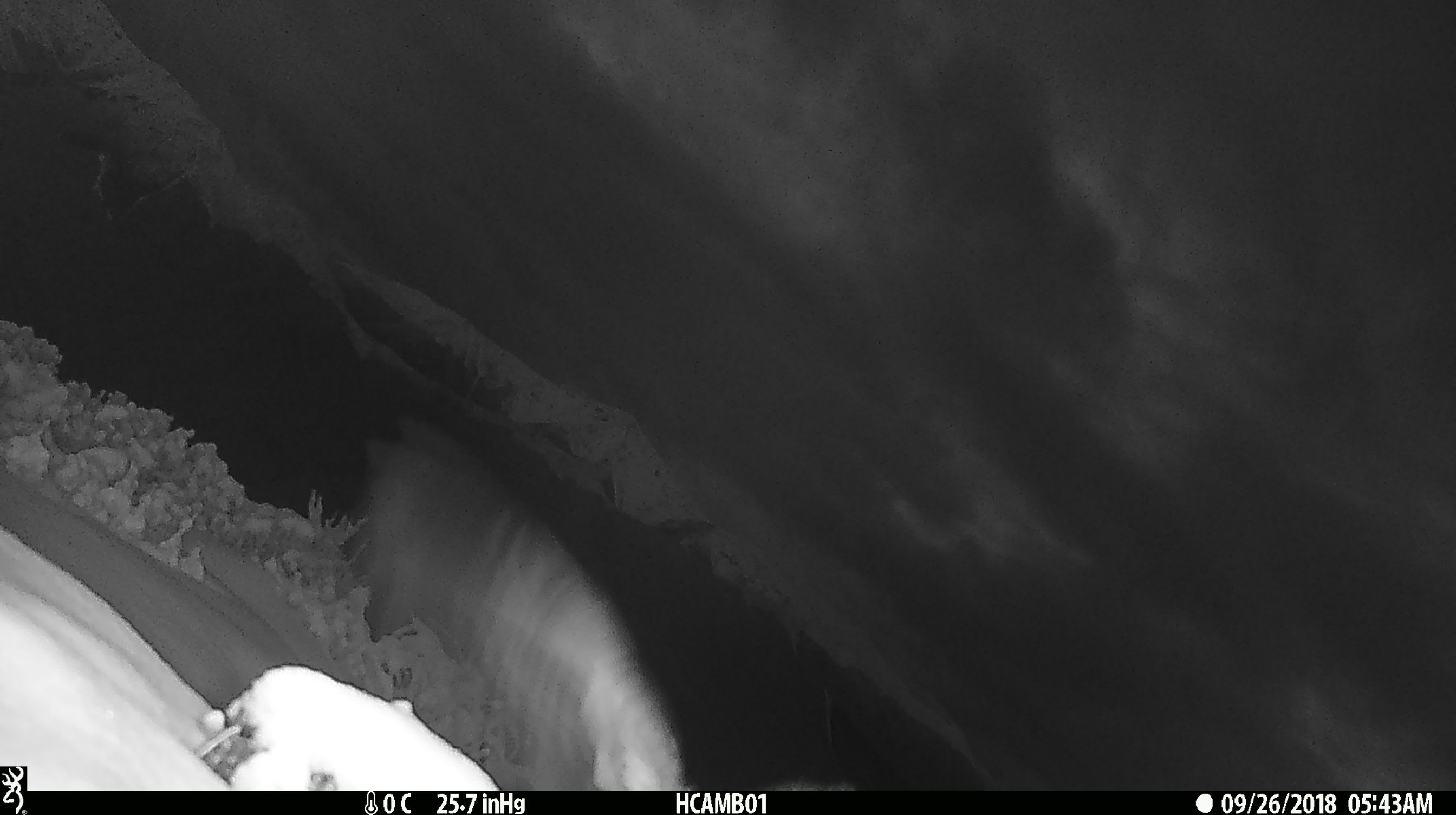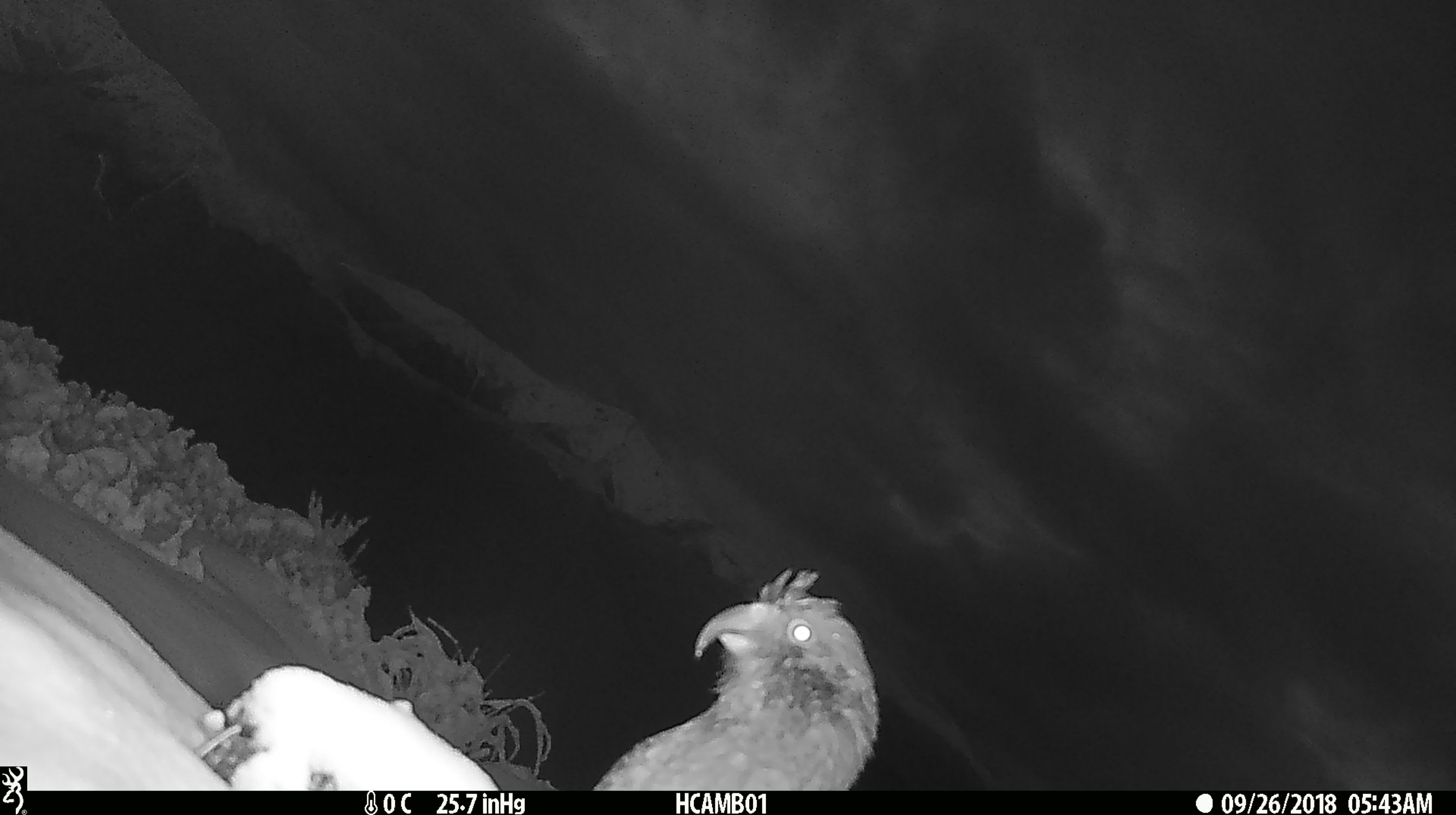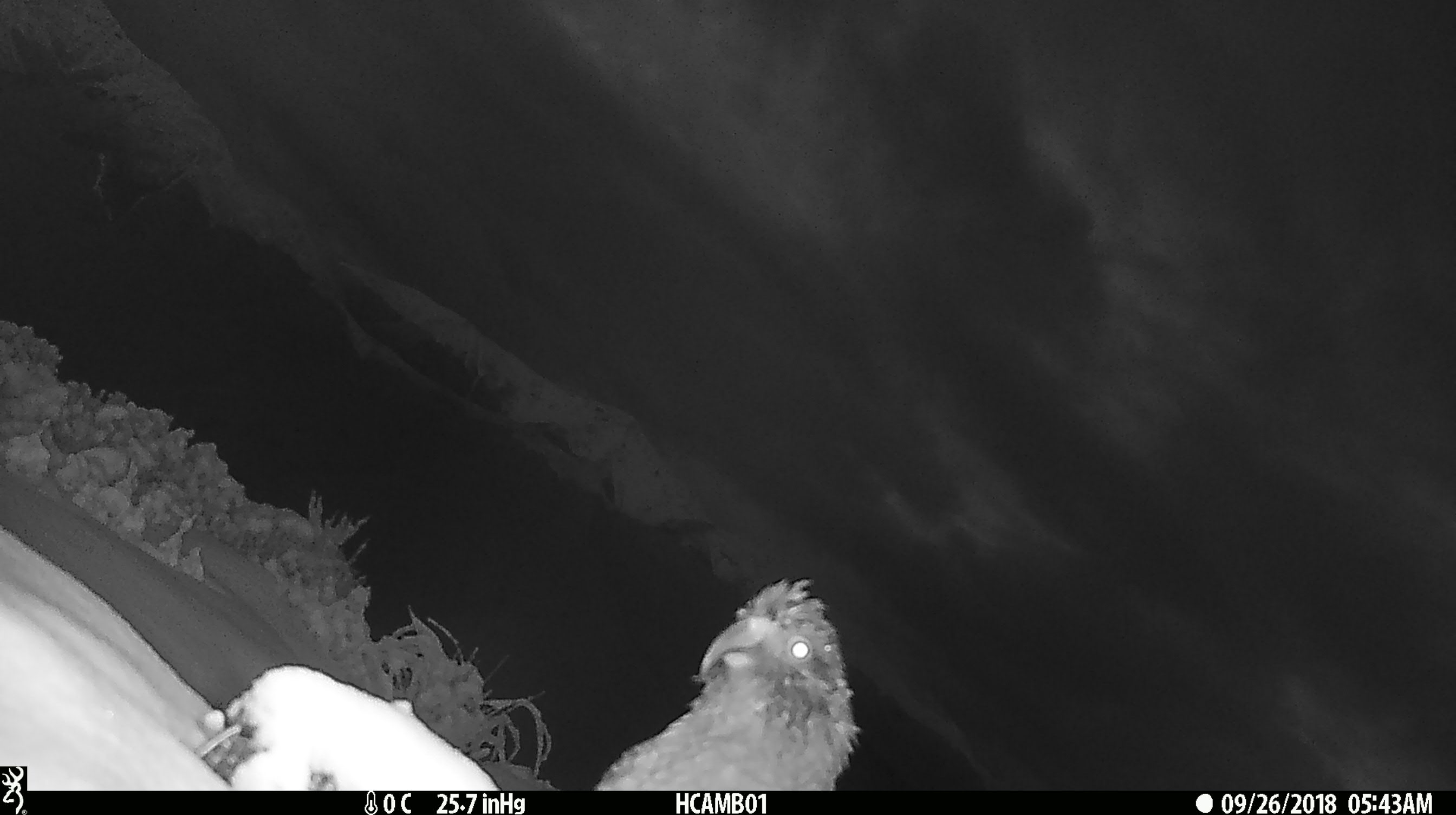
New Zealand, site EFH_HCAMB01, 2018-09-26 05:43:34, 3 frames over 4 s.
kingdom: Animalia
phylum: Chordata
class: Aves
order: Psittaciformes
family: Strigopidae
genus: Nestor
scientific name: Nestor notabilis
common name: kea